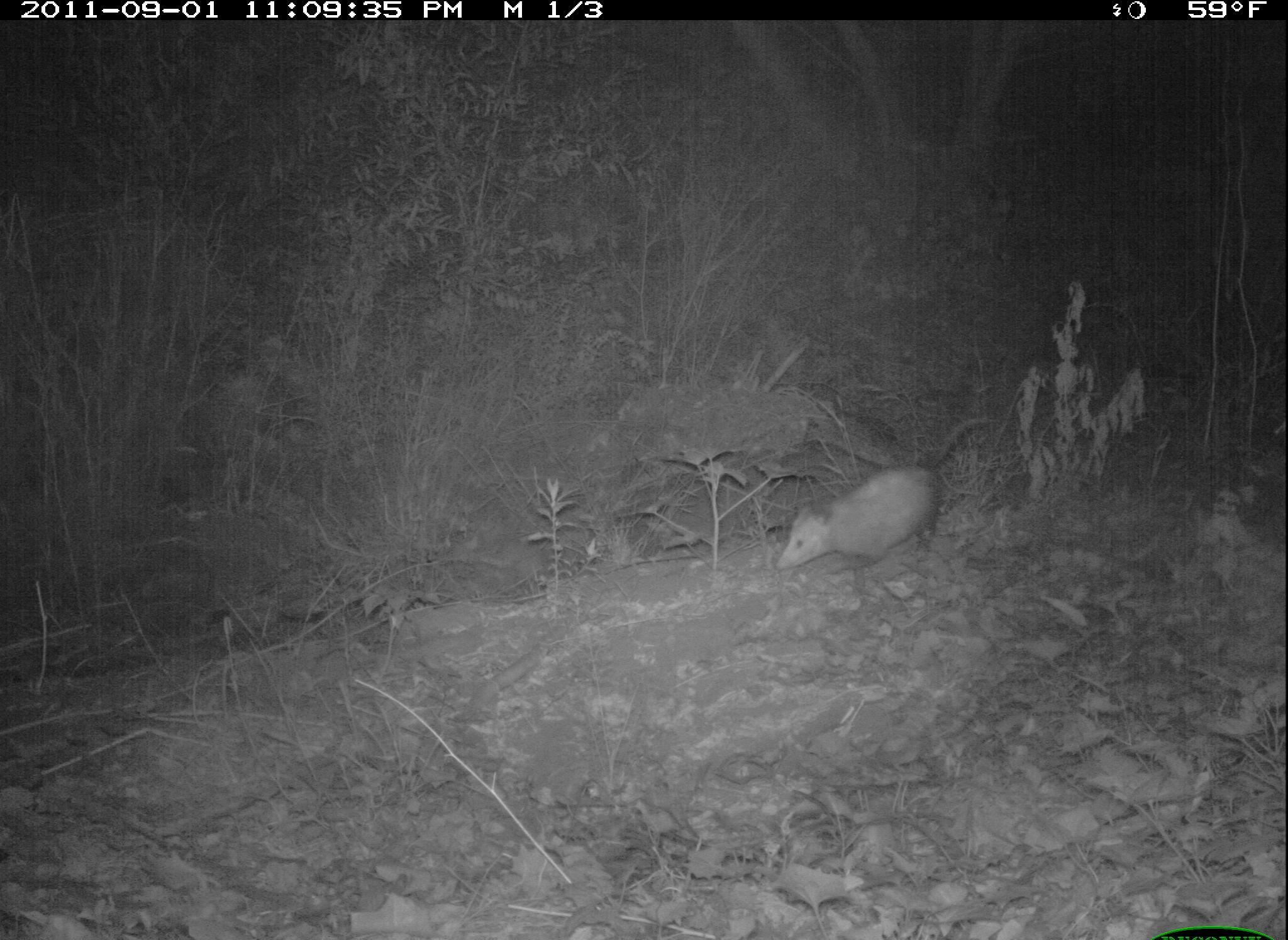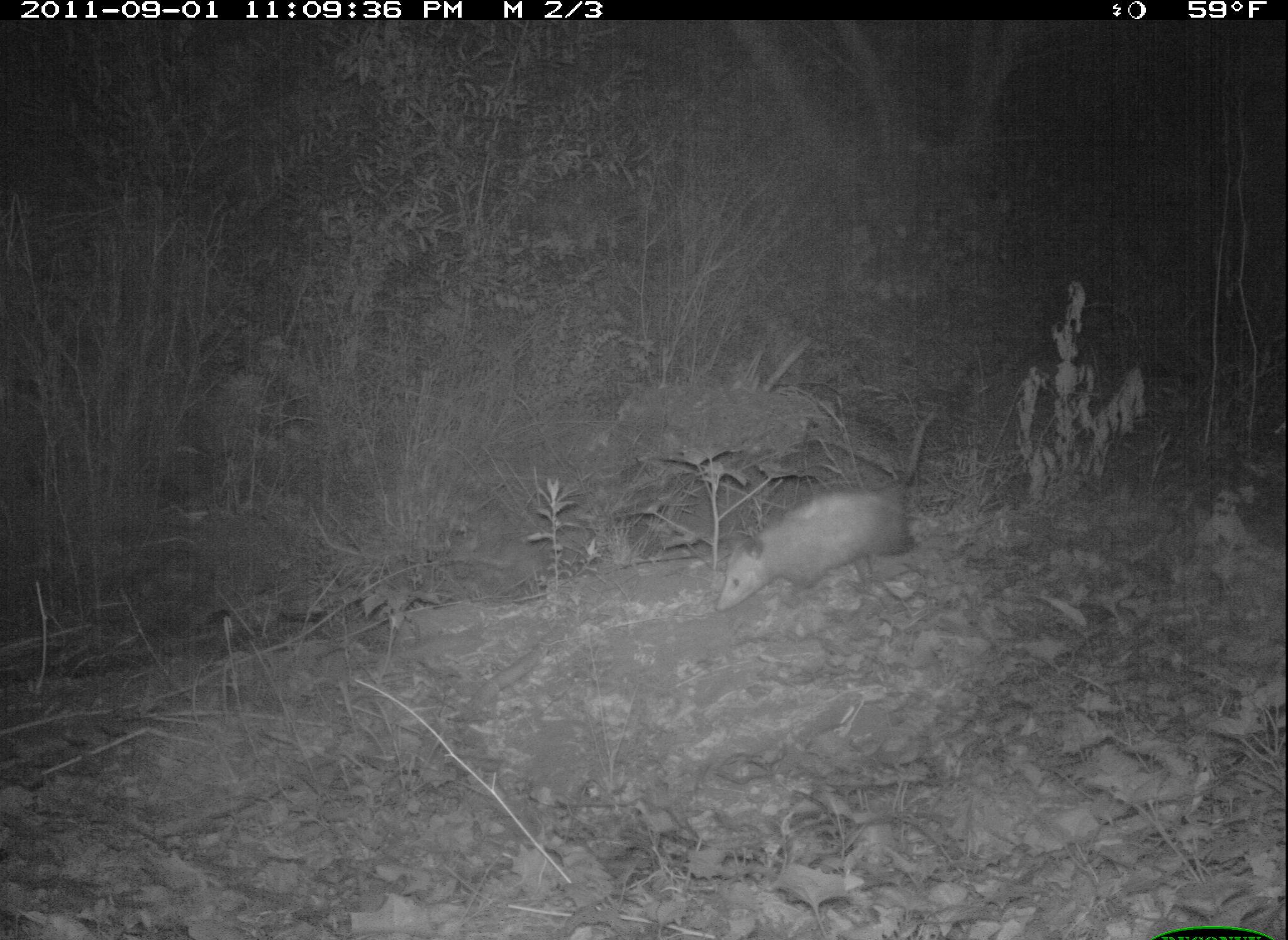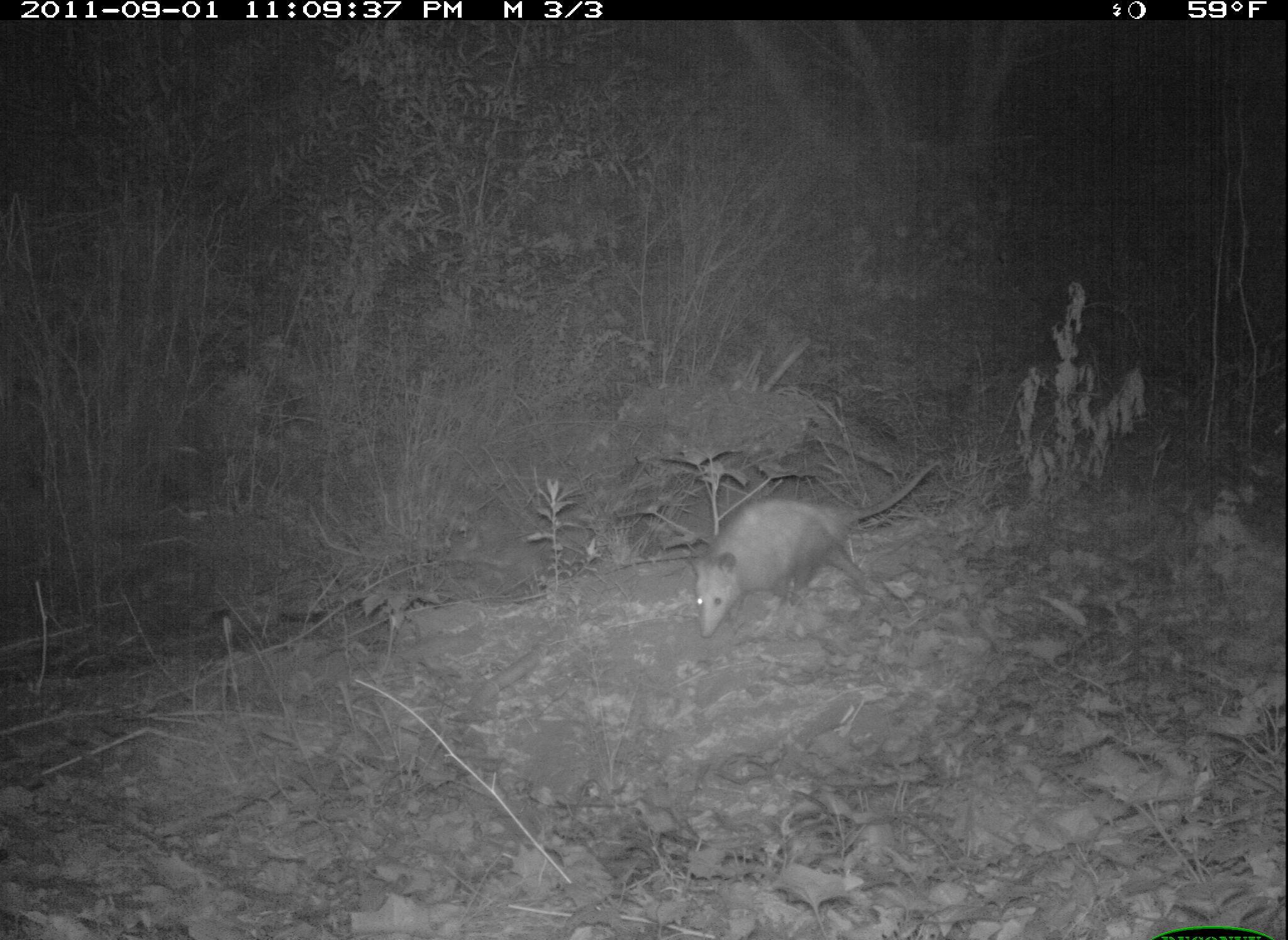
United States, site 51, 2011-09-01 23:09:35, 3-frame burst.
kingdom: Animalia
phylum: Chordata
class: Mammalia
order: Didelphimorphia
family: Didelphidae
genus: Didelphis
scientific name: Didelphis virginiana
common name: virginia opossum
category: opossum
Opossum (virginia opossum) (Didelphis virginiana).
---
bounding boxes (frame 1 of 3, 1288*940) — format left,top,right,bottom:
opossum: 765,396,1015,595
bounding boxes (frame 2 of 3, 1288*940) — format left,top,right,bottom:
opossum: 705,412,952,615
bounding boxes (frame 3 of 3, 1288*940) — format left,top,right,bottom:
opossum: 685,445,967,651